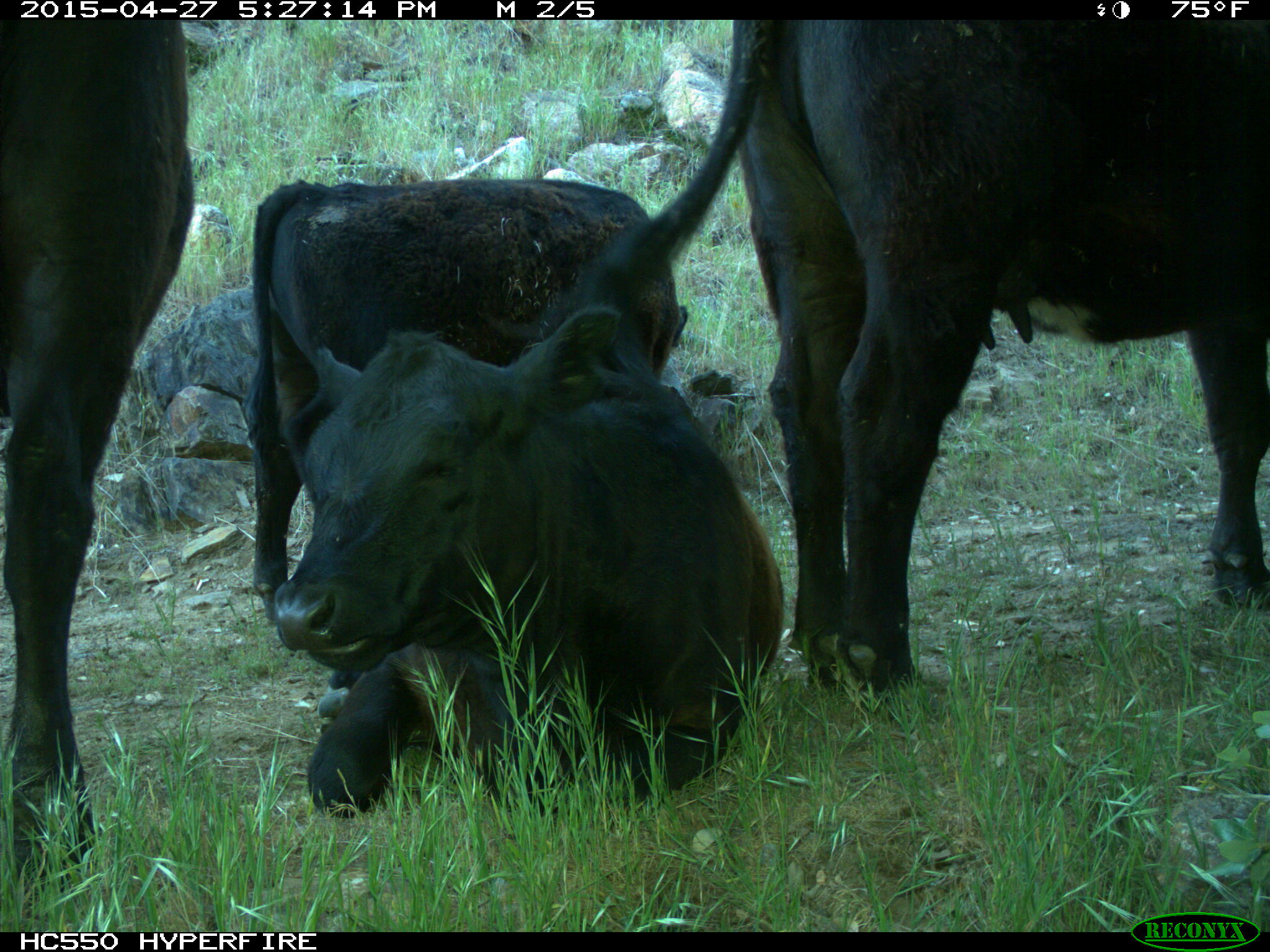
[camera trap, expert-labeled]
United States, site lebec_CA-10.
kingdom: Animalia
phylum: Chordata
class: Mammalia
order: Artiodactyla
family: Bovidae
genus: Bos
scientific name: Bos taurus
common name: domestic cow